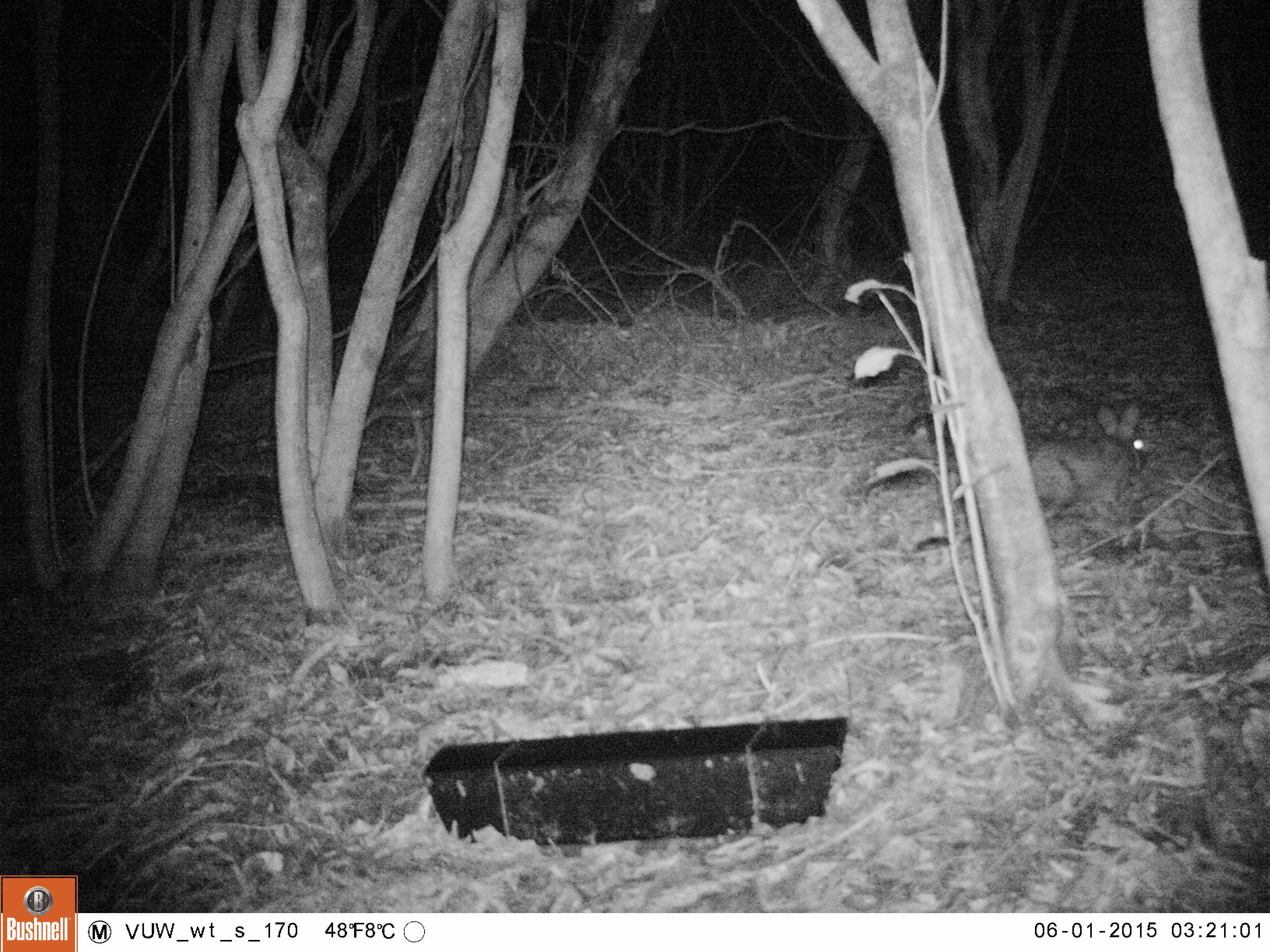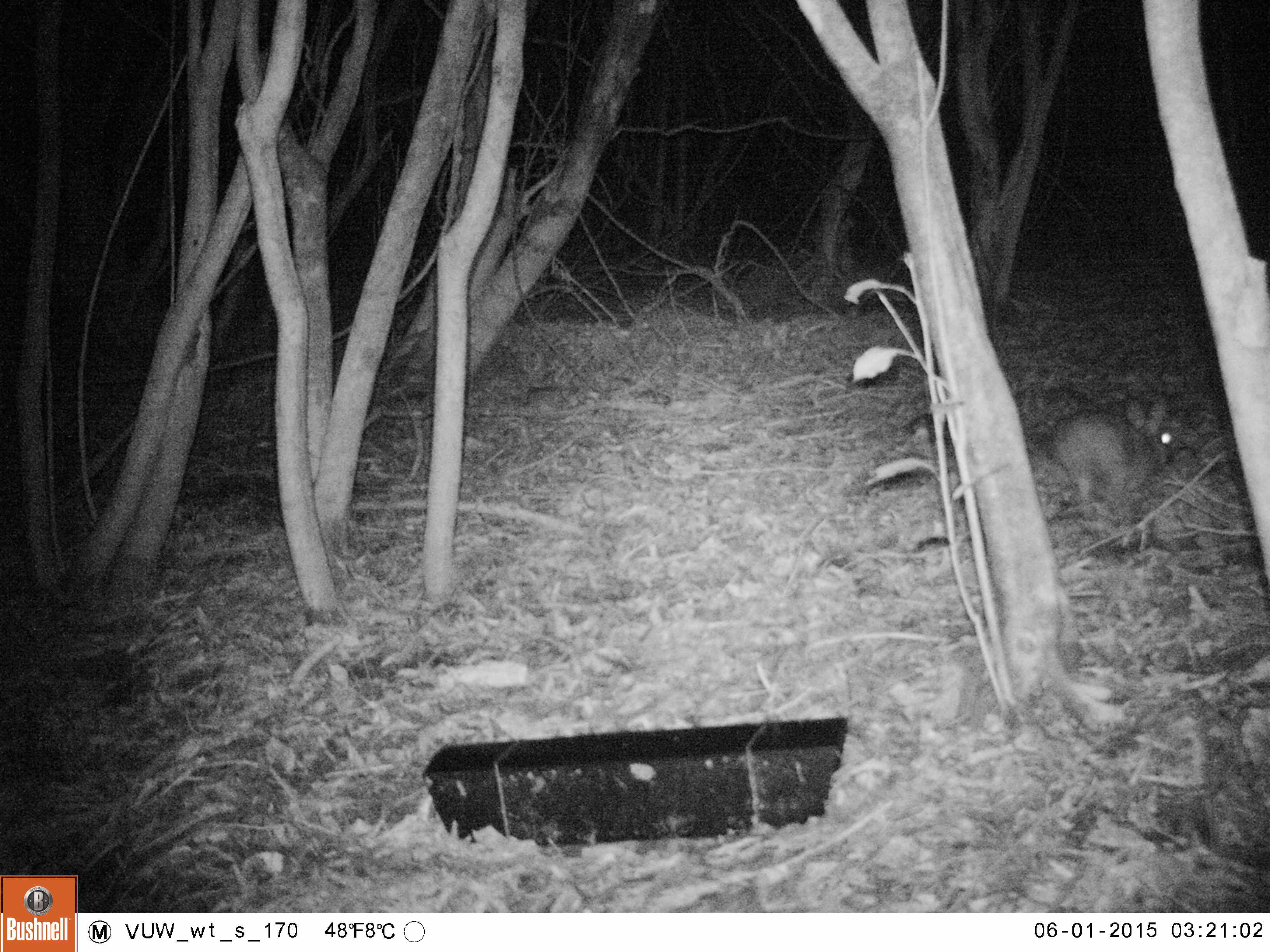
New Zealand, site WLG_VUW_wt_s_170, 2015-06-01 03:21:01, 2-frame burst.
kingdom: Animalia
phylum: Chordata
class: Mammalia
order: Lagomorpha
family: Leporidae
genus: Oryctolagus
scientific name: Oryctolagus cuniculus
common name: european rabbit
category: rabbit